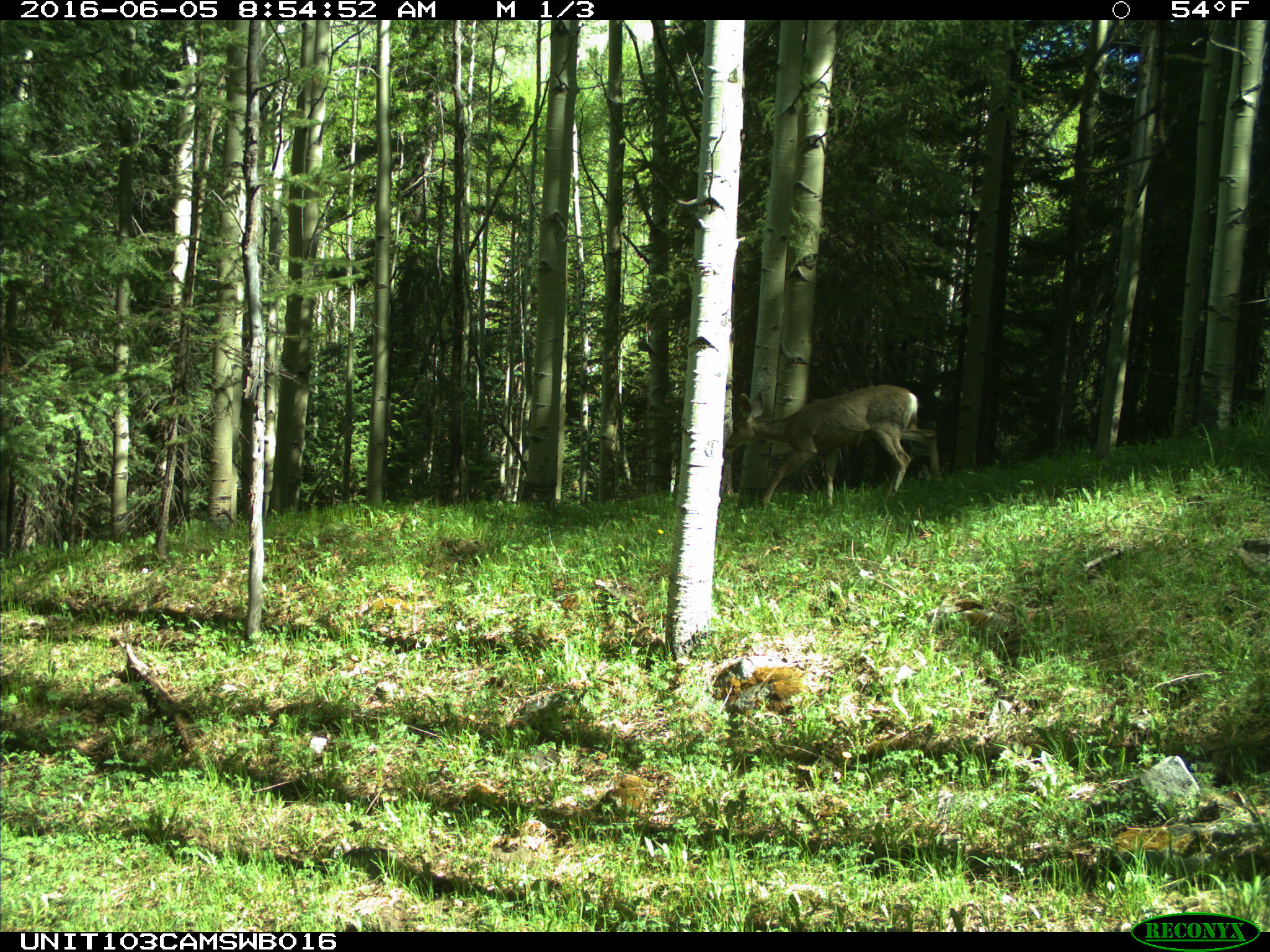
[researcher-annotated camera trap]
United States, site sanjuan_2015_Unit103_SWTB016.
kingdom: Animalia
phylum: Chordata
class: Mammalia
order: Artiodactyla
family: Cervidae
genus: Odocoileus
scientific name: Odocoileus hemionus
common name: mule deer